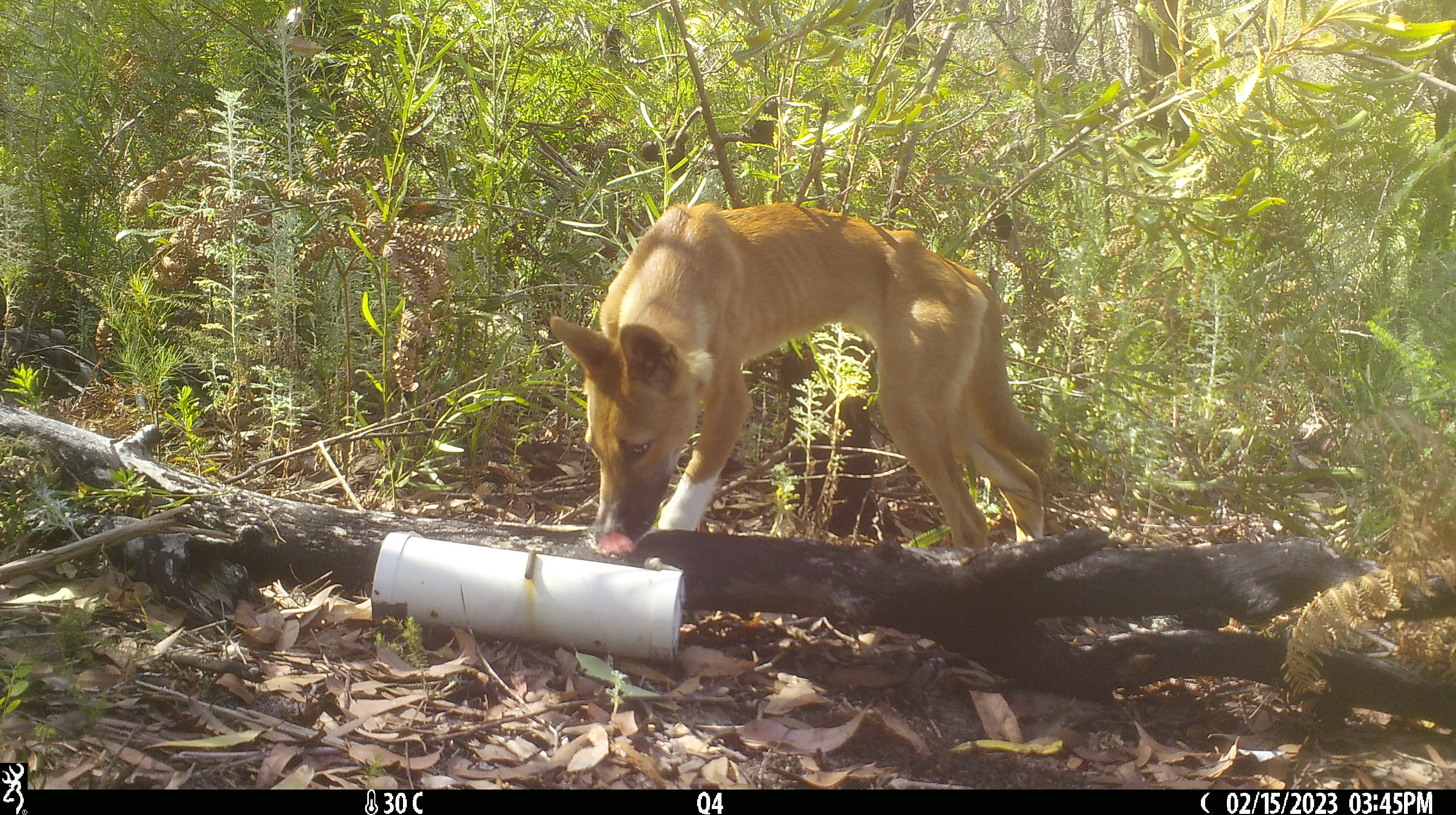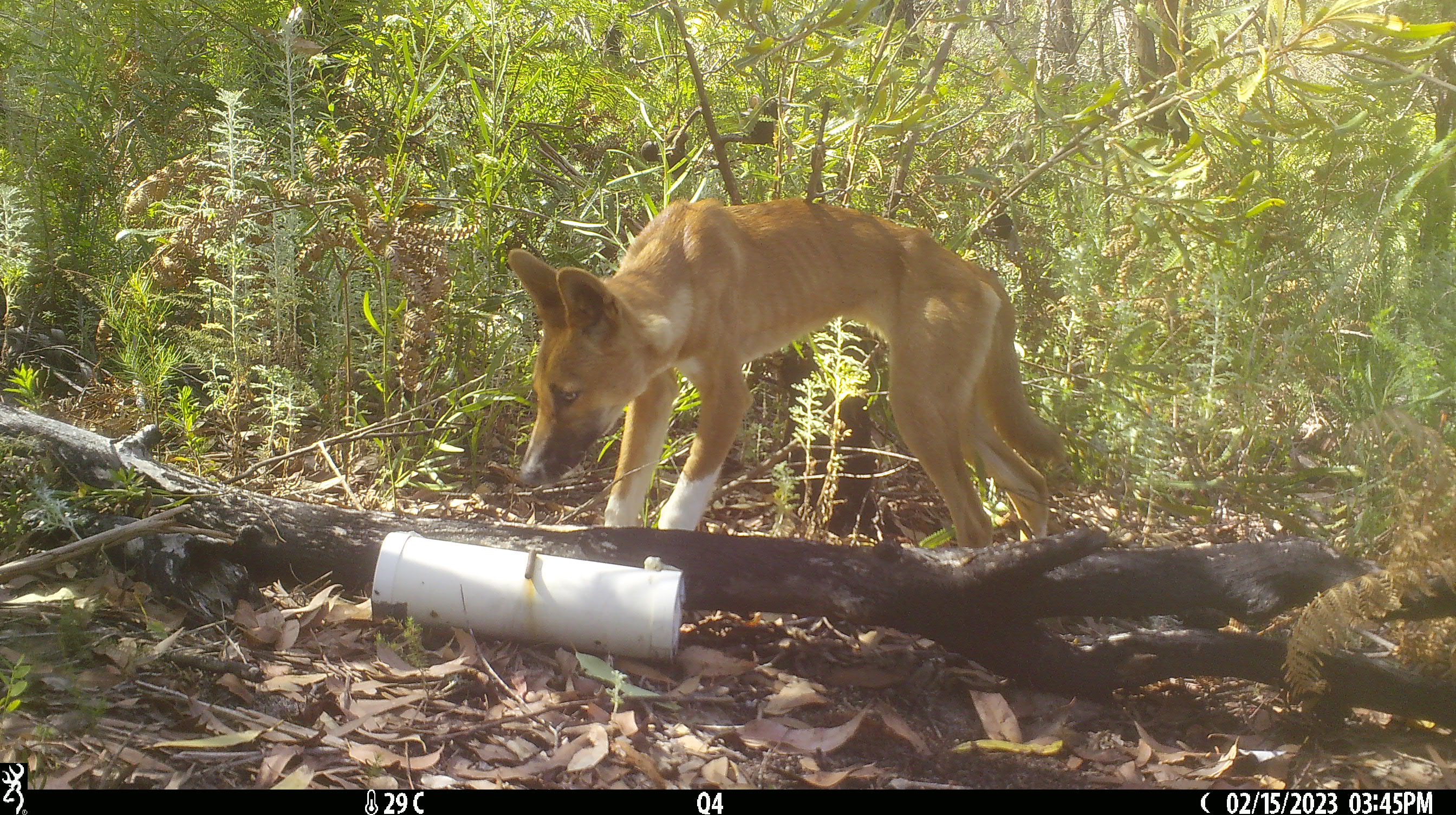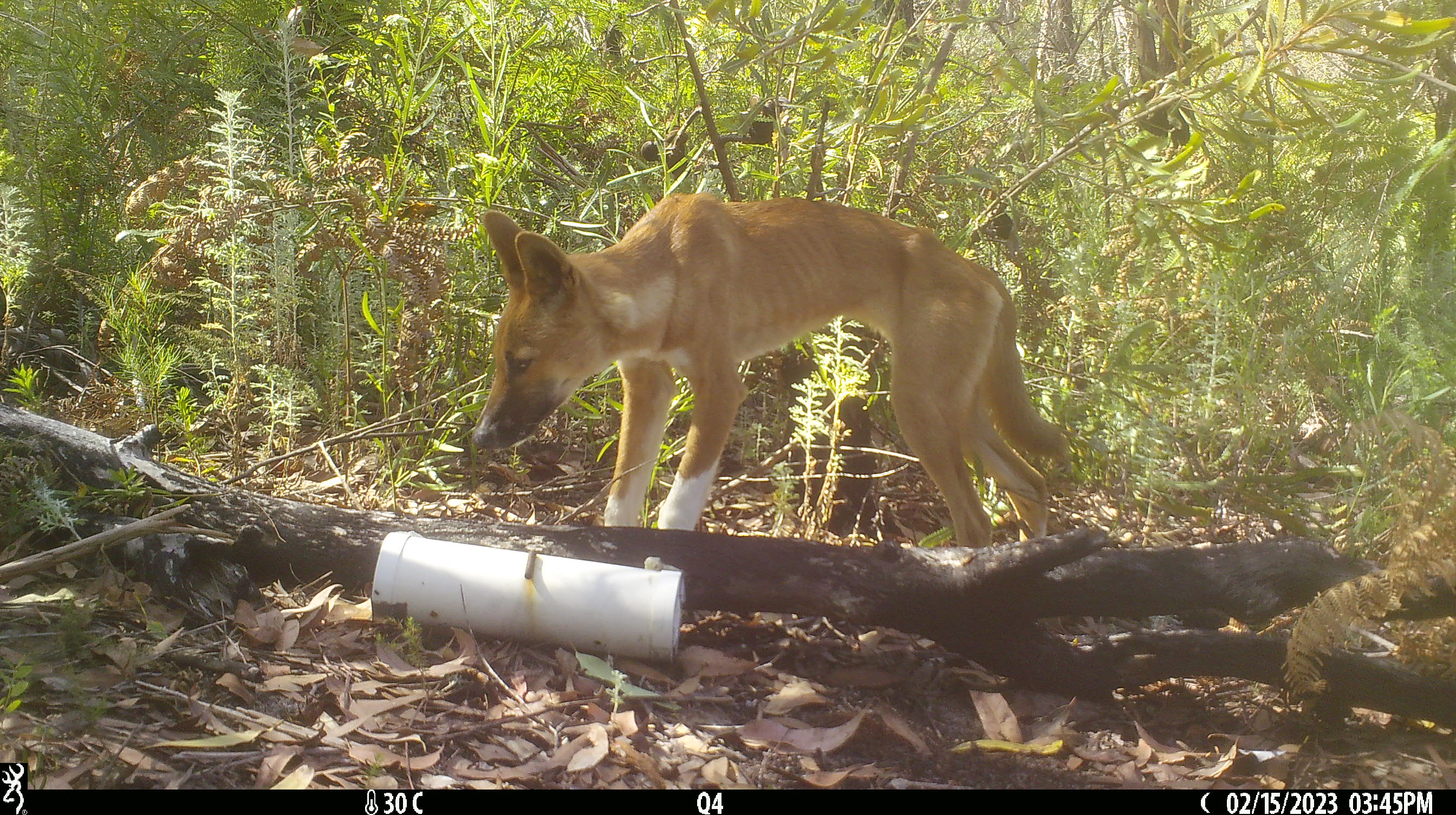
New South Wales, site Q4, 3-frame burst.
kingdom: Animalia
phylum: Chordata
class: Mammalia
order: Carnivora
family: Canidae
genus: Canis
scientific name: Canis familiaris dingo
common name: dingo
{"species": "dingo (Canis familiaris dingo)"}